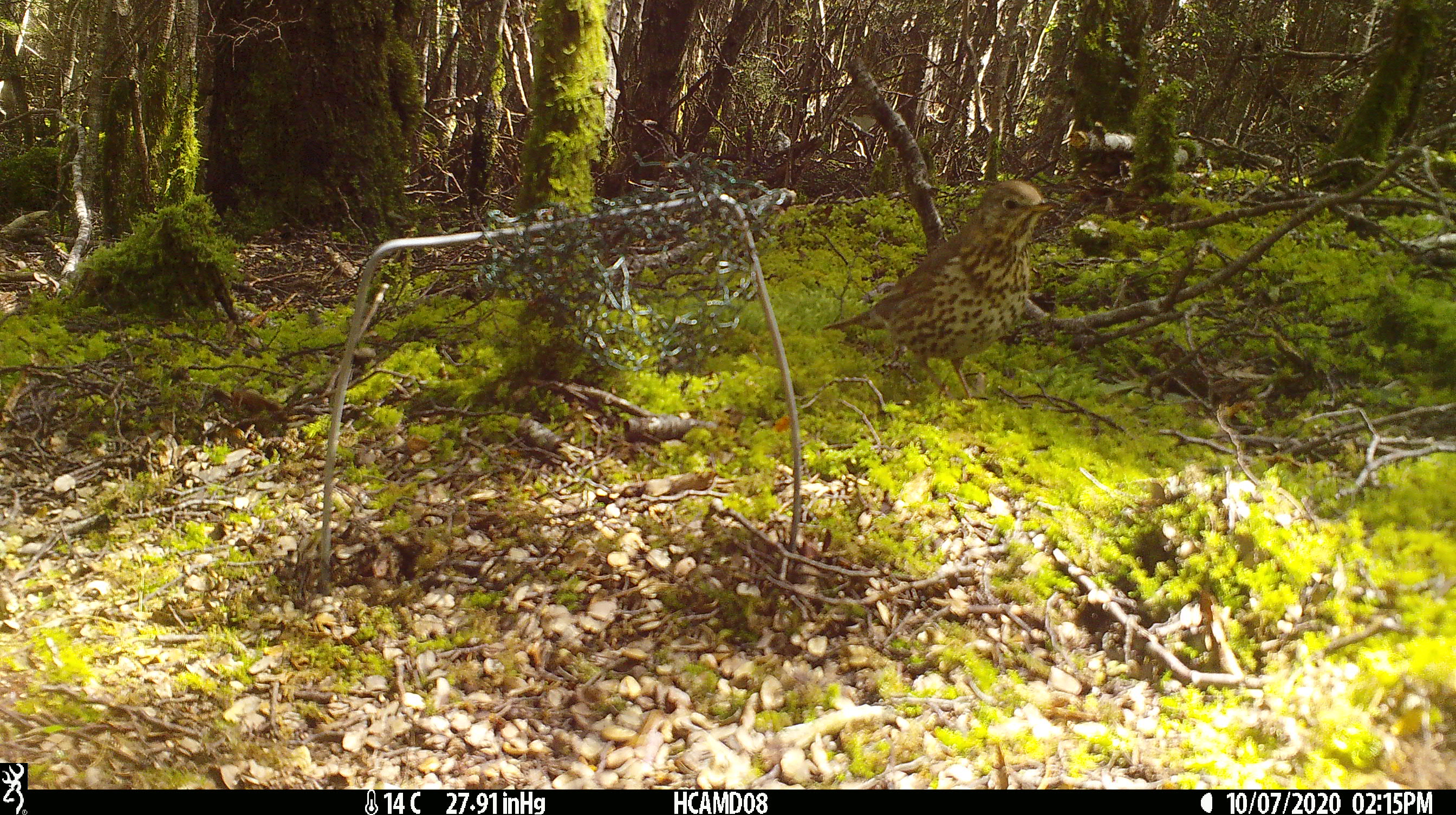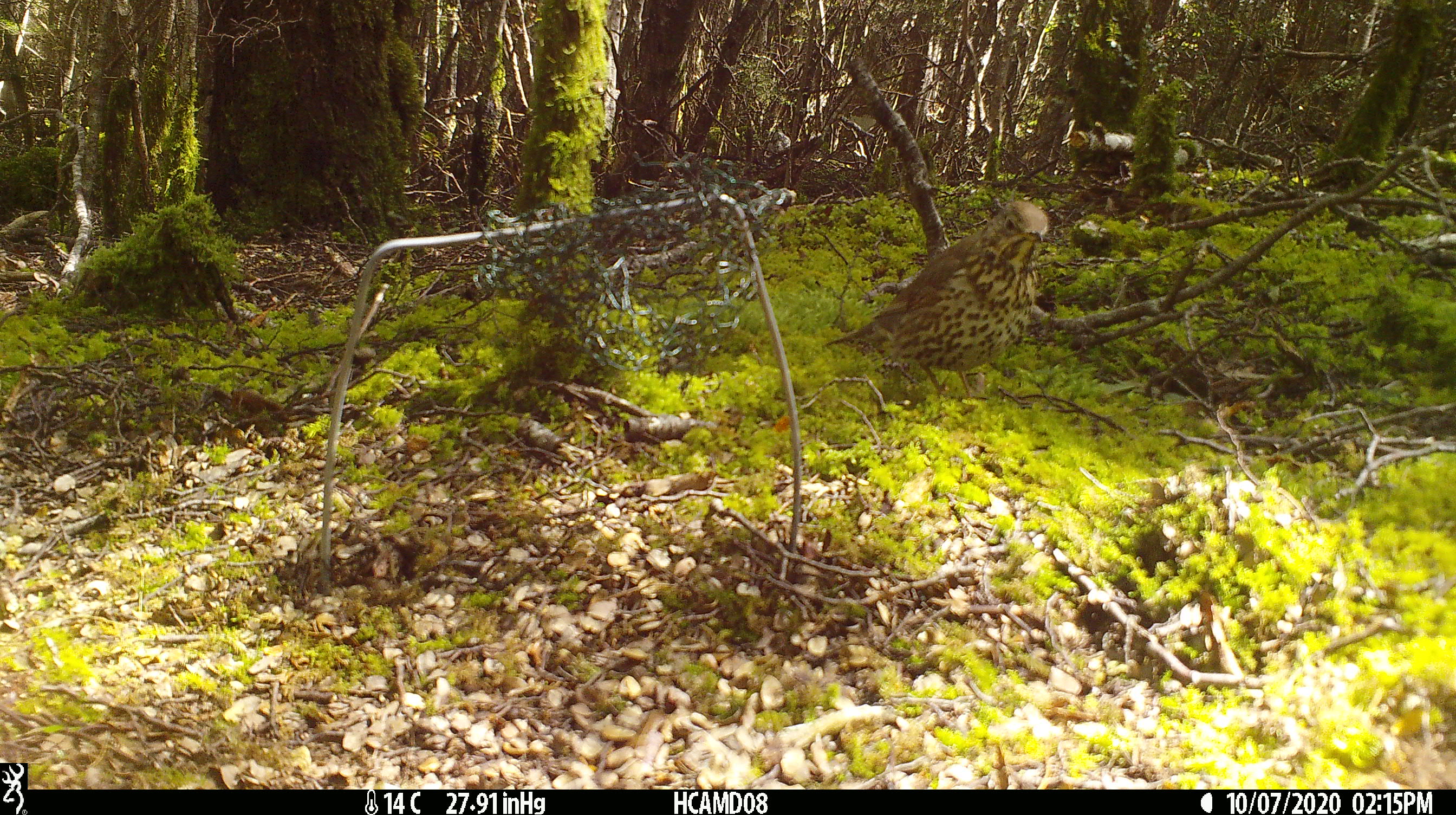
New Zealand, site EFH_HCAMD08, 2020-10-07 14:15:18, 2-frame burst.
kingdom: Animalia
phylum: Chordata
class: Aves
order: Passeriformes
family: Turdidae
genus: Turdus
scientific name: Turdus philomelos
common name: song thrush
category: thrush